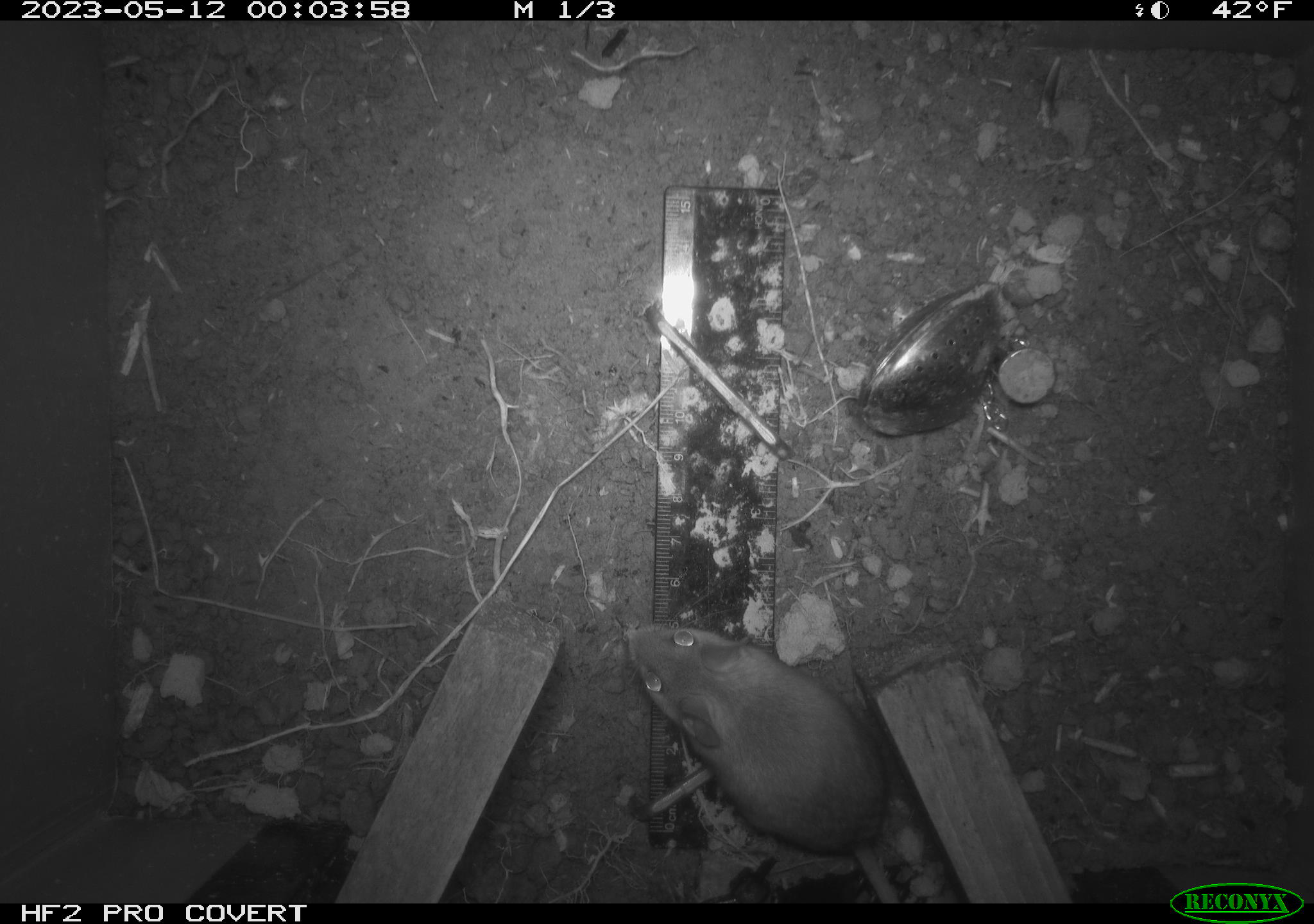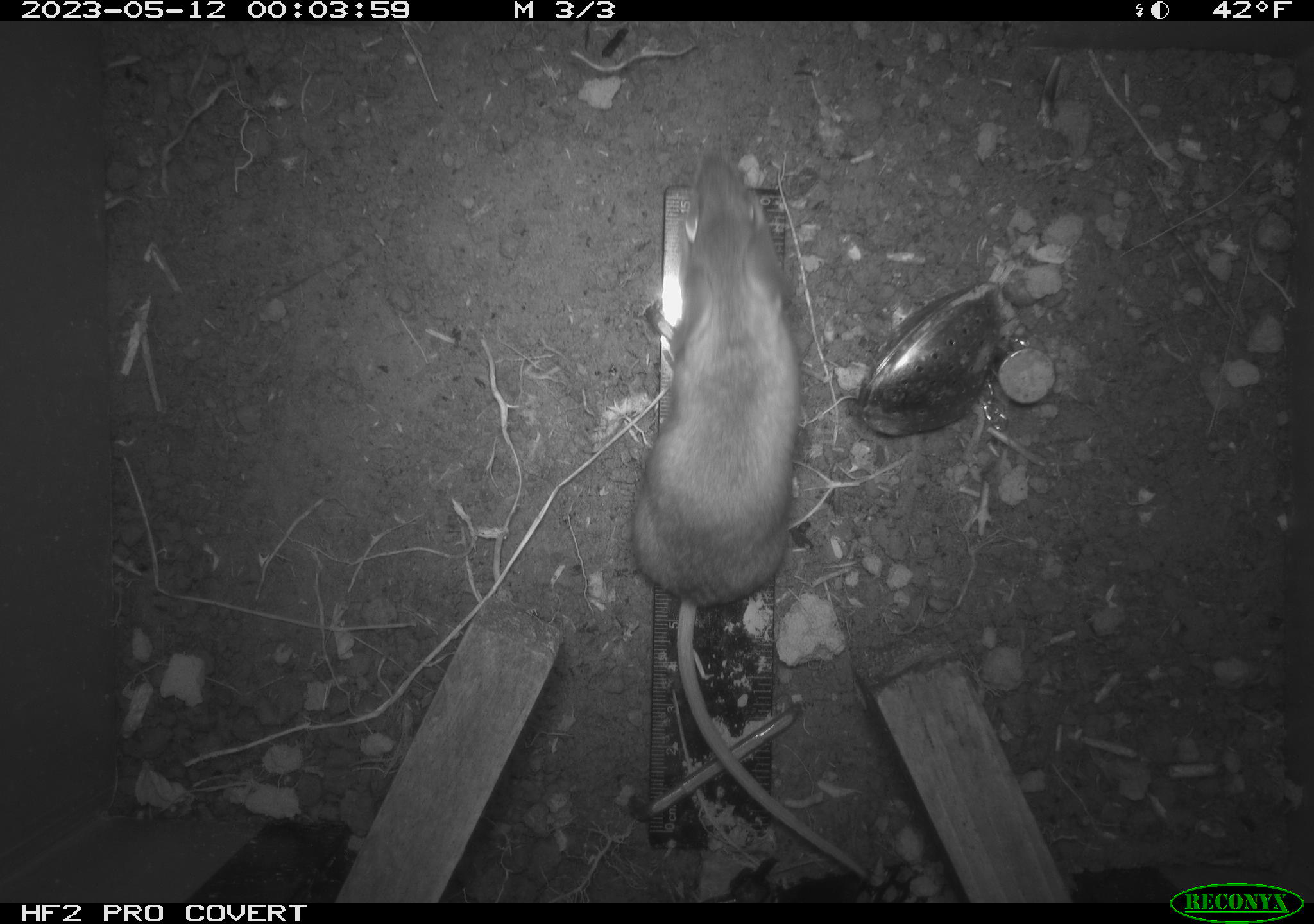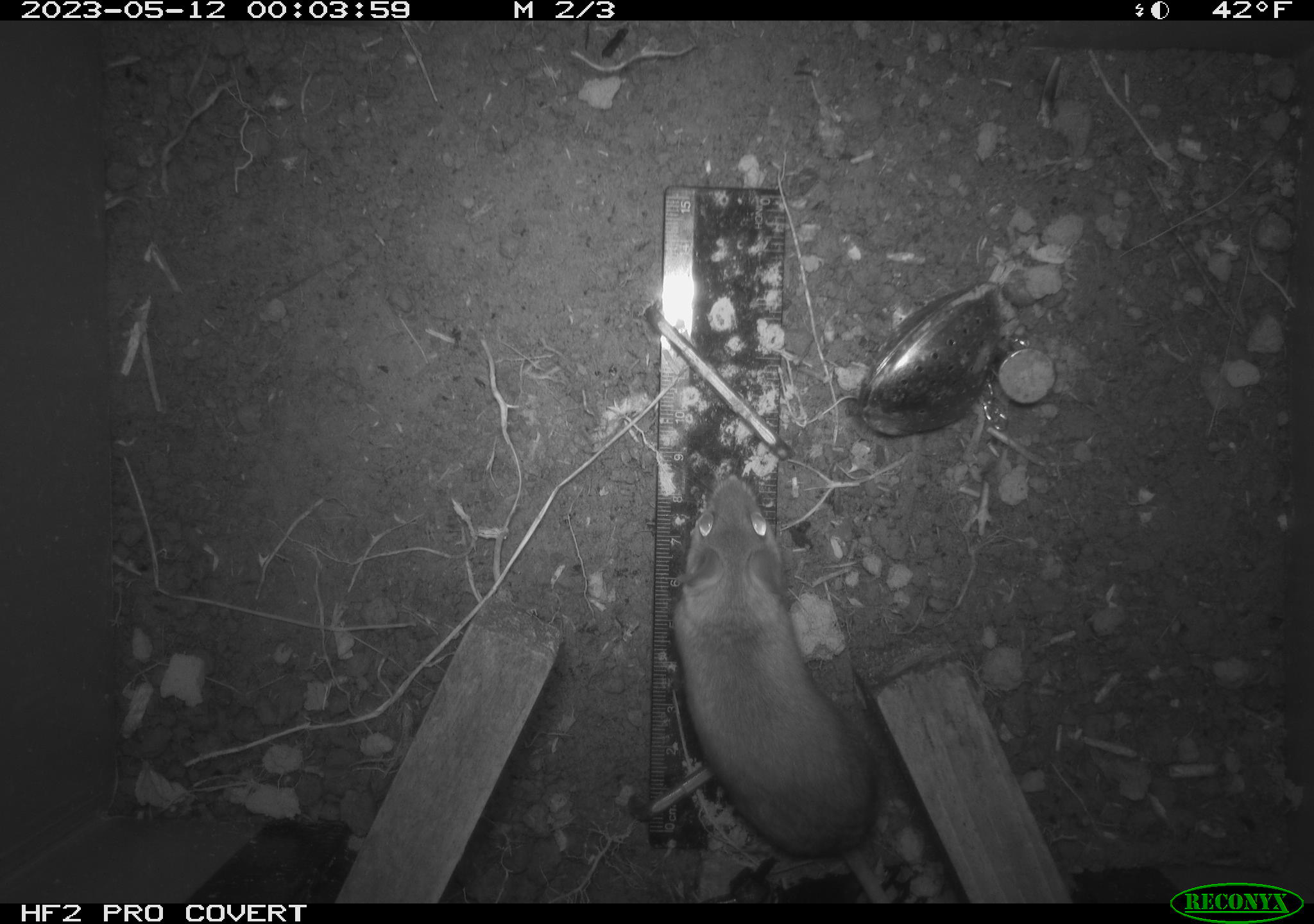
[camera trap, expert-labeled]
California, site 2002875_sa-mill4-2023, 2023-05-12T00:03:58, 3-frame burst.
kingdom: Animalia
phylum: Chordata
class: Mammalia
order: Rodentia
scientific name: Rodentia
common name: mouse species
Mouse species (Rodentia).